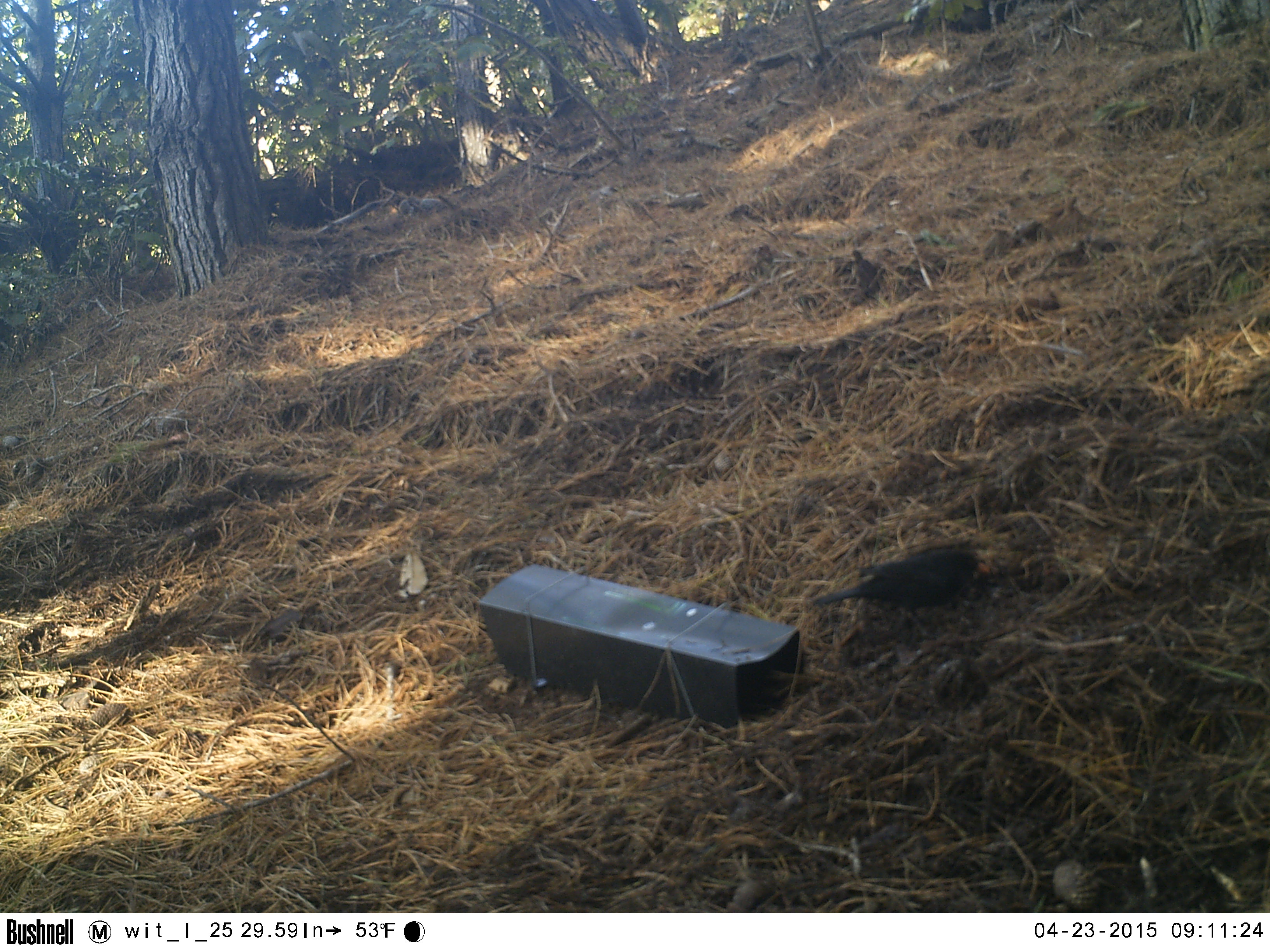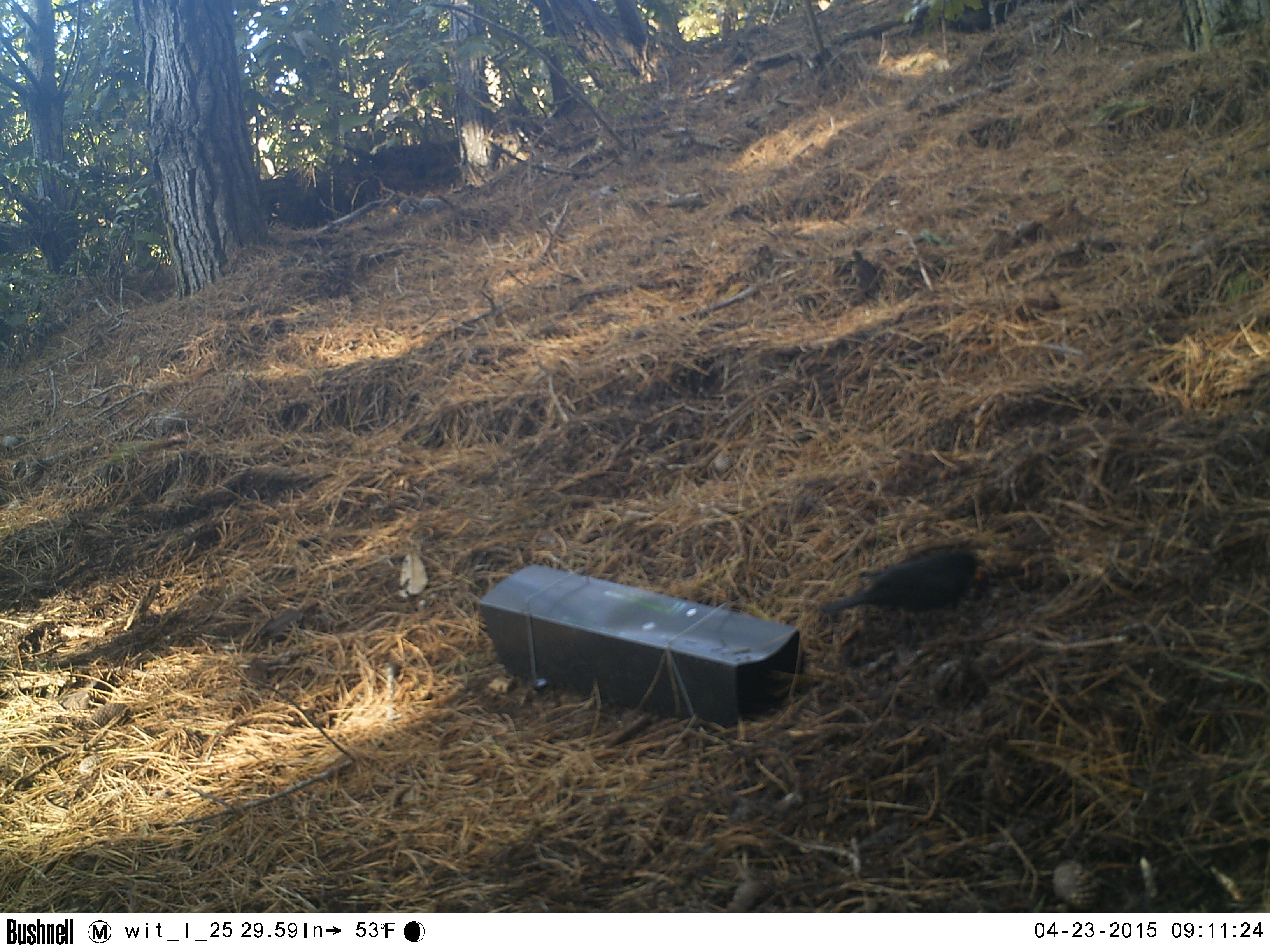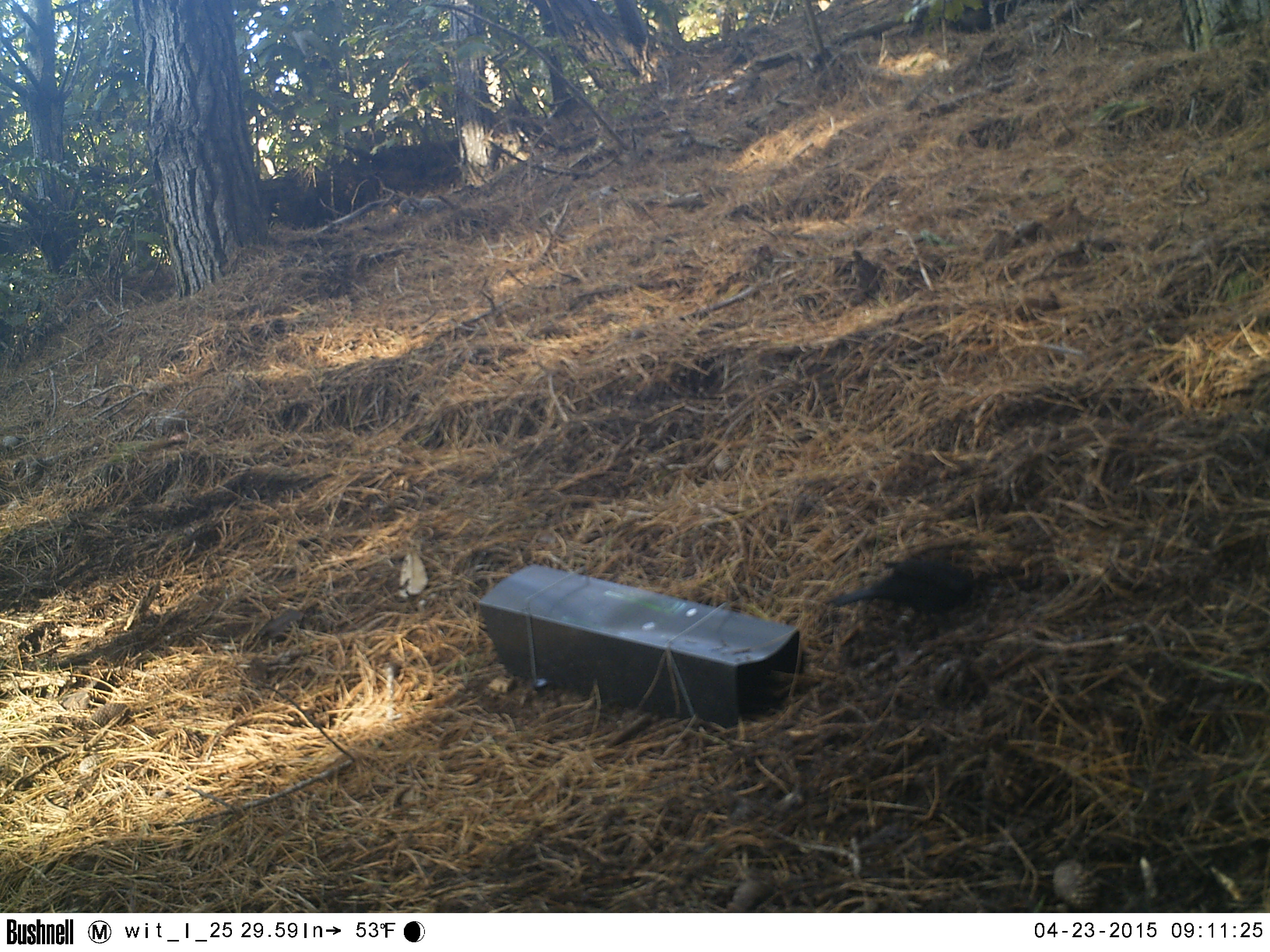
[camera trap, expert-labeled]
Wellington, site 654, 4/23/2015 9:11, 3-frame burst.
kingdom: Animalia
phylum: Chordata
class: Aves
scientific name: Aves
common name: bird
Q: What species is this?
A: Bird (Aves).